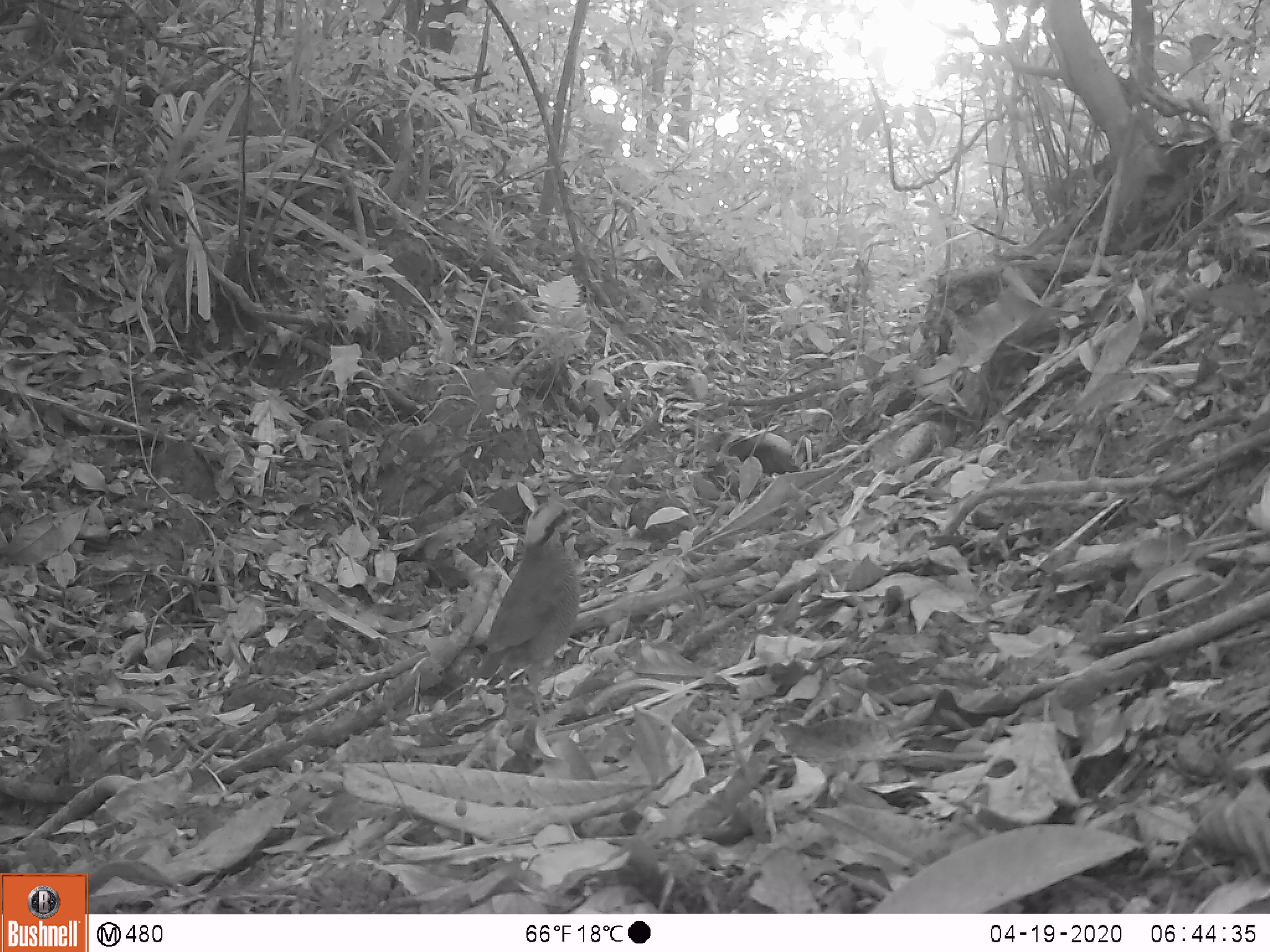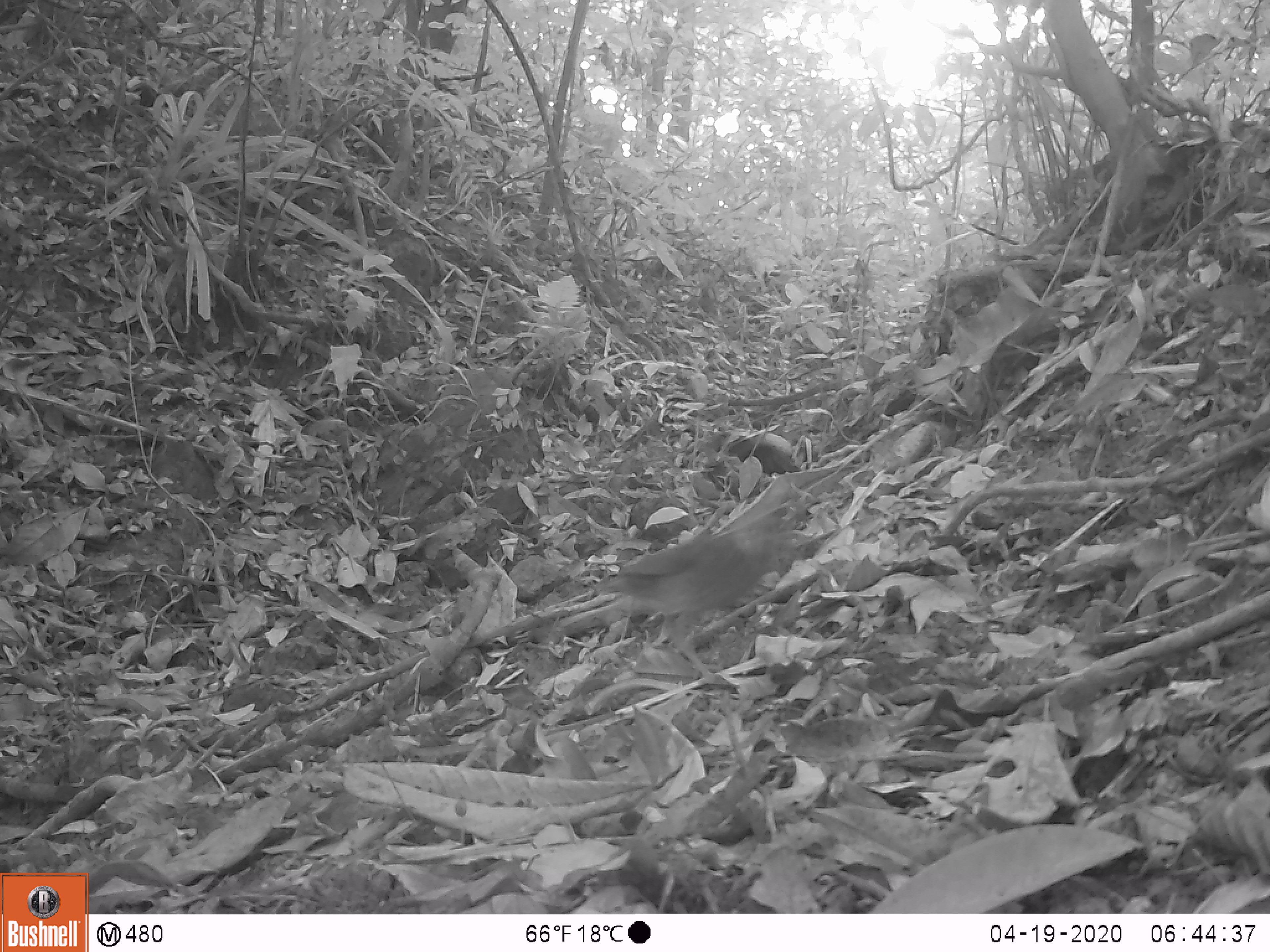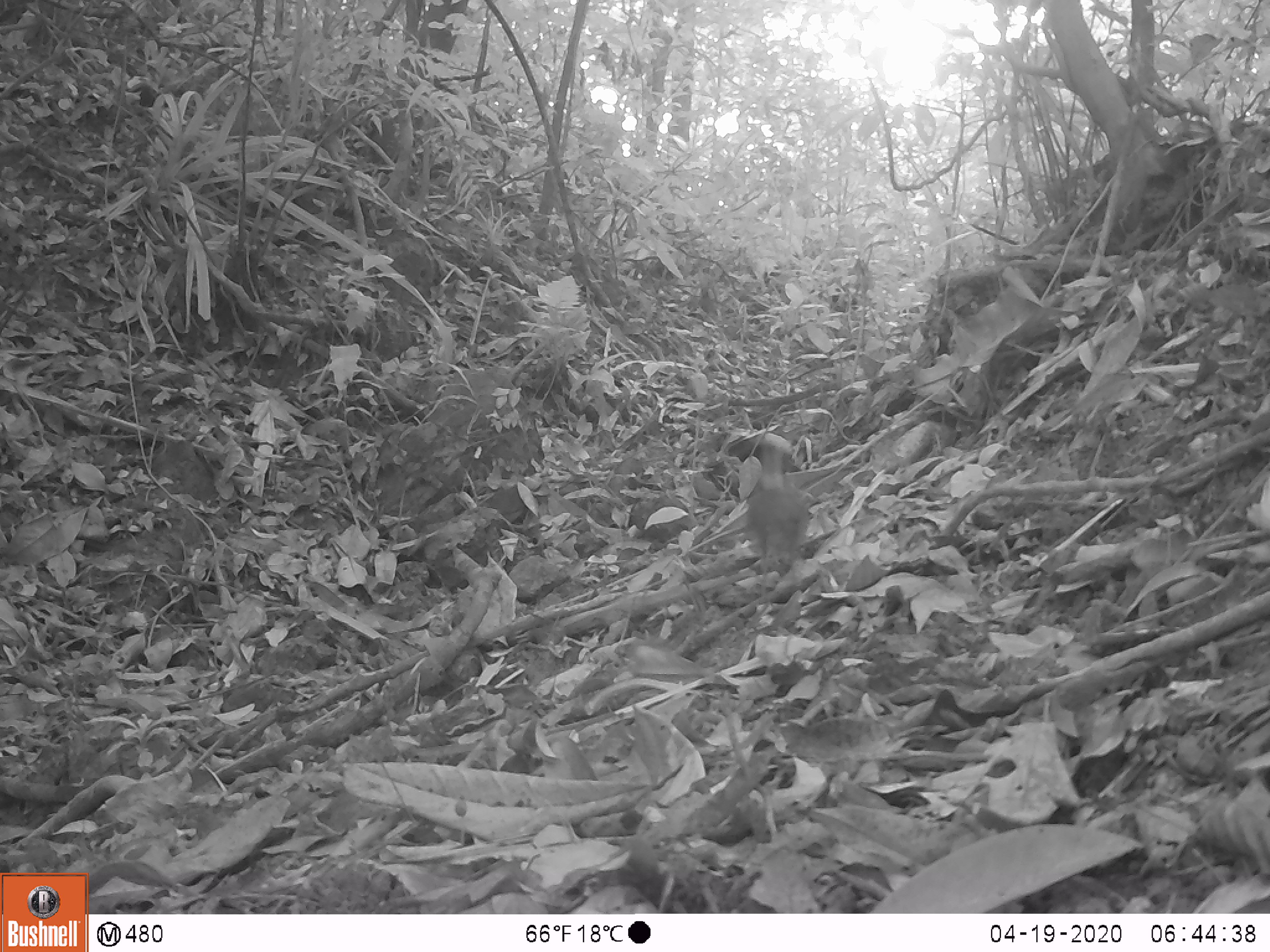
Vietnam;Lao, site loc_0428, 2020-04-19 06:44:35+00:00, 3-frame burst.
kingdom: Animalia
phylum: Chordata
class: Aves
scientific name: Aves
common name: bird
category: unidentified bird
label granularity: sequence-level